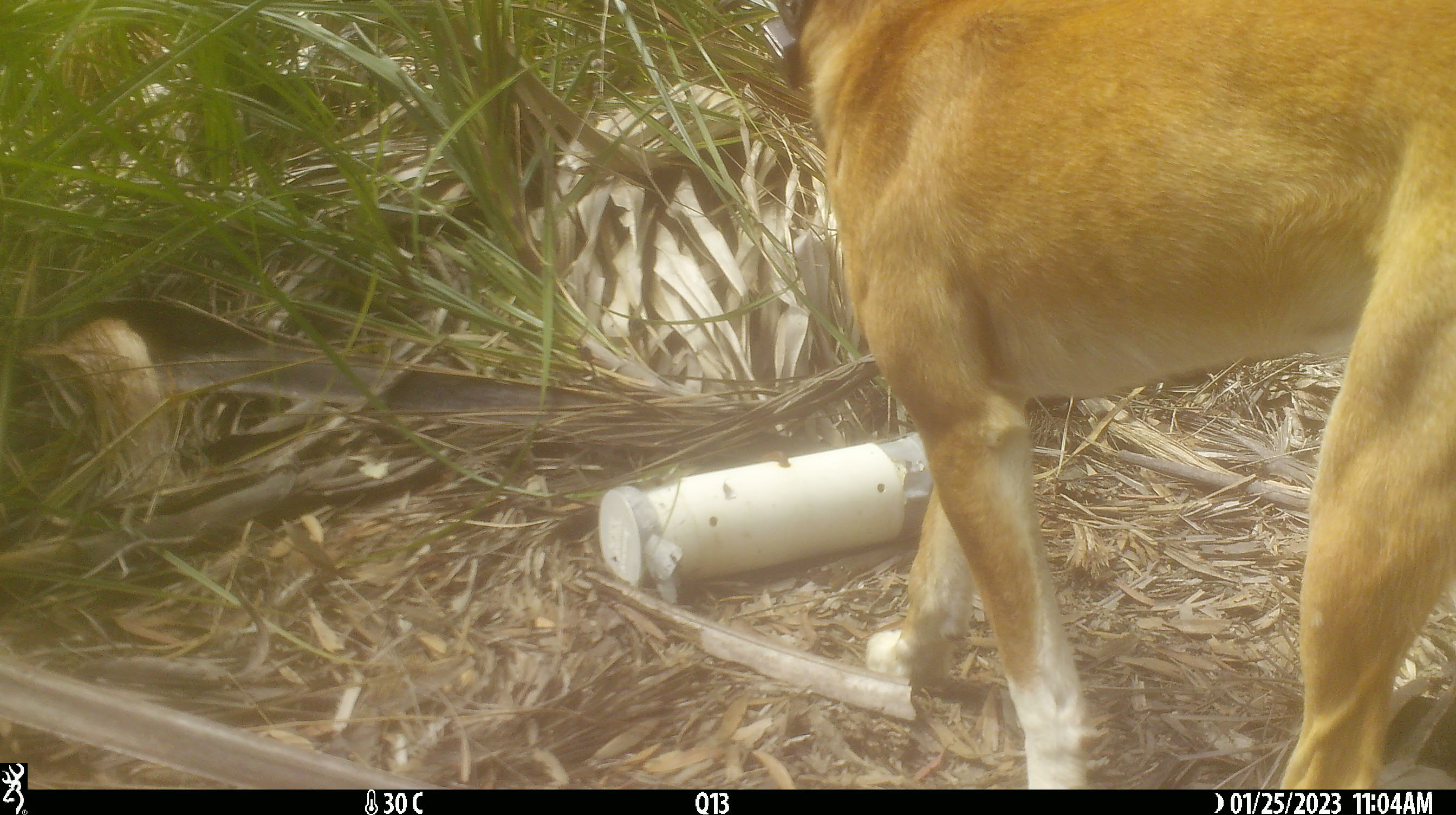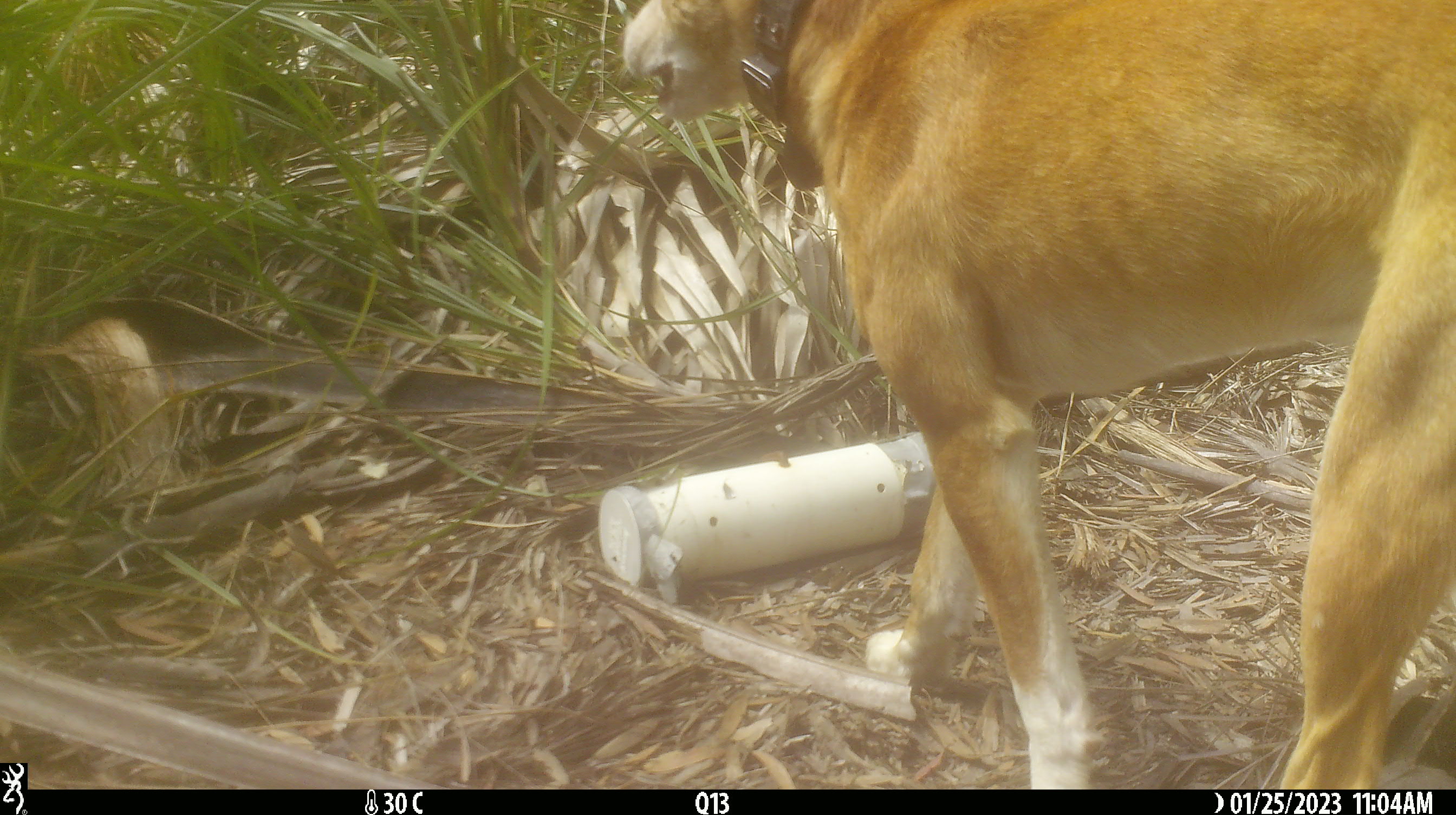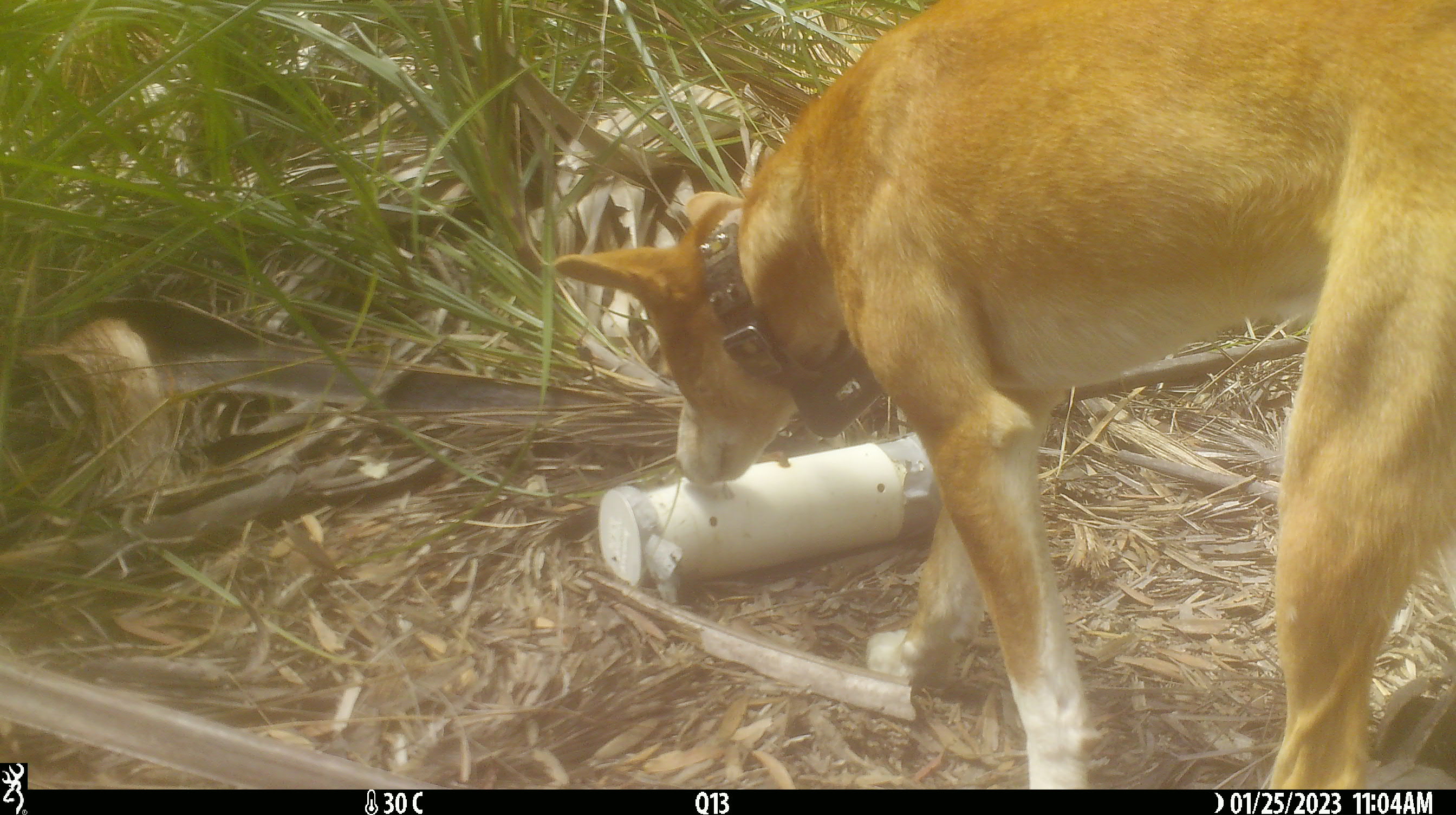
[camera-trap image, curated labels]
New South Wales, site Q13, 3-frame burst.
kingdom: Animalia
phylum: Chordata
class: Mammalia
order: Carnivora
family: Canidae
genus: Canis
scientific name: Canis familiaris dingo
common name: dingo